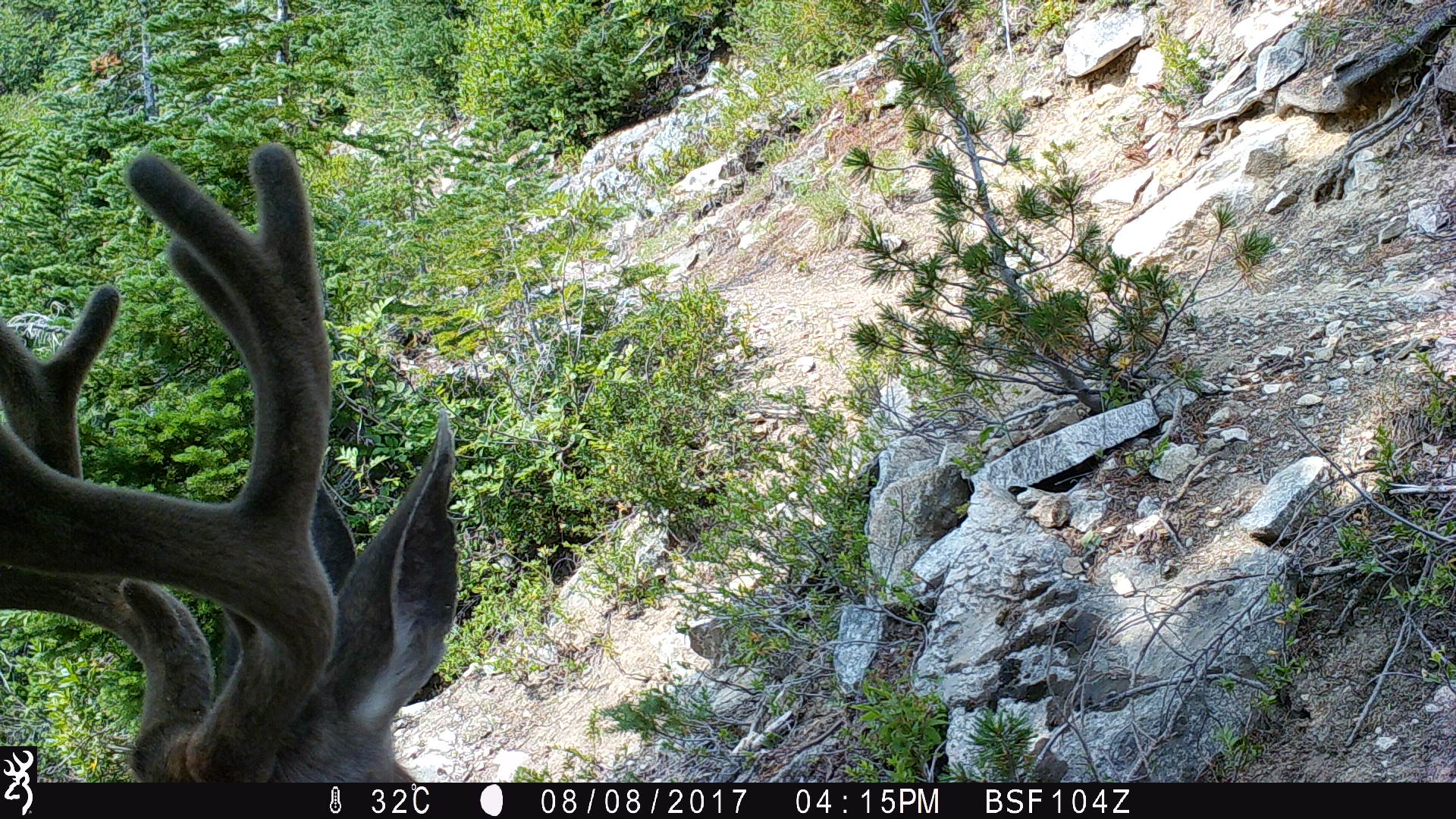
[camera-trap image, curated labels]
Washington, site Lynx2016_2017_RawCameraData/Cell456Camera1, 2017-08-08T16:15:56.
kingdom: Animalia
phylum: Chordata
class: Mammalia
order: Artiodactyla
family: Cervidae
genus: Odocoileus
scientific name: Odocoileus hemionus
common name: mule deer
Odocoileus hemionus (mule deer). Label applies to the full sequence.